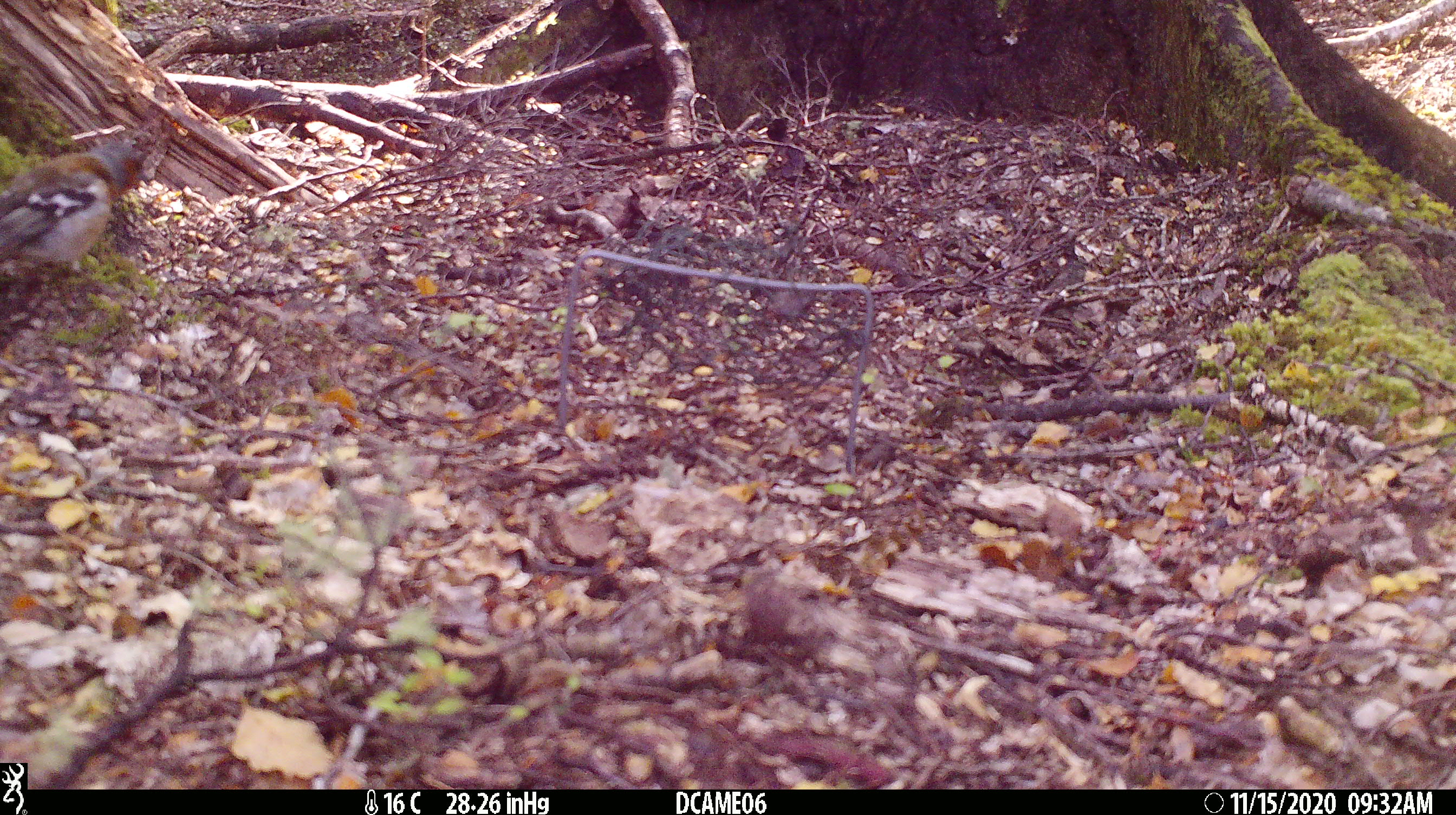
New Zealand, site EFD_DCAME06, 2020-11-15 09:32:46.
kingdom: Animalia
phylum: Chordata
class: Aves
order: Passeriformes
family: Fringillidae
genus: Fringilla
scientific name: Fringilla coelebs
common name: common chaffinch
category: chaffinch